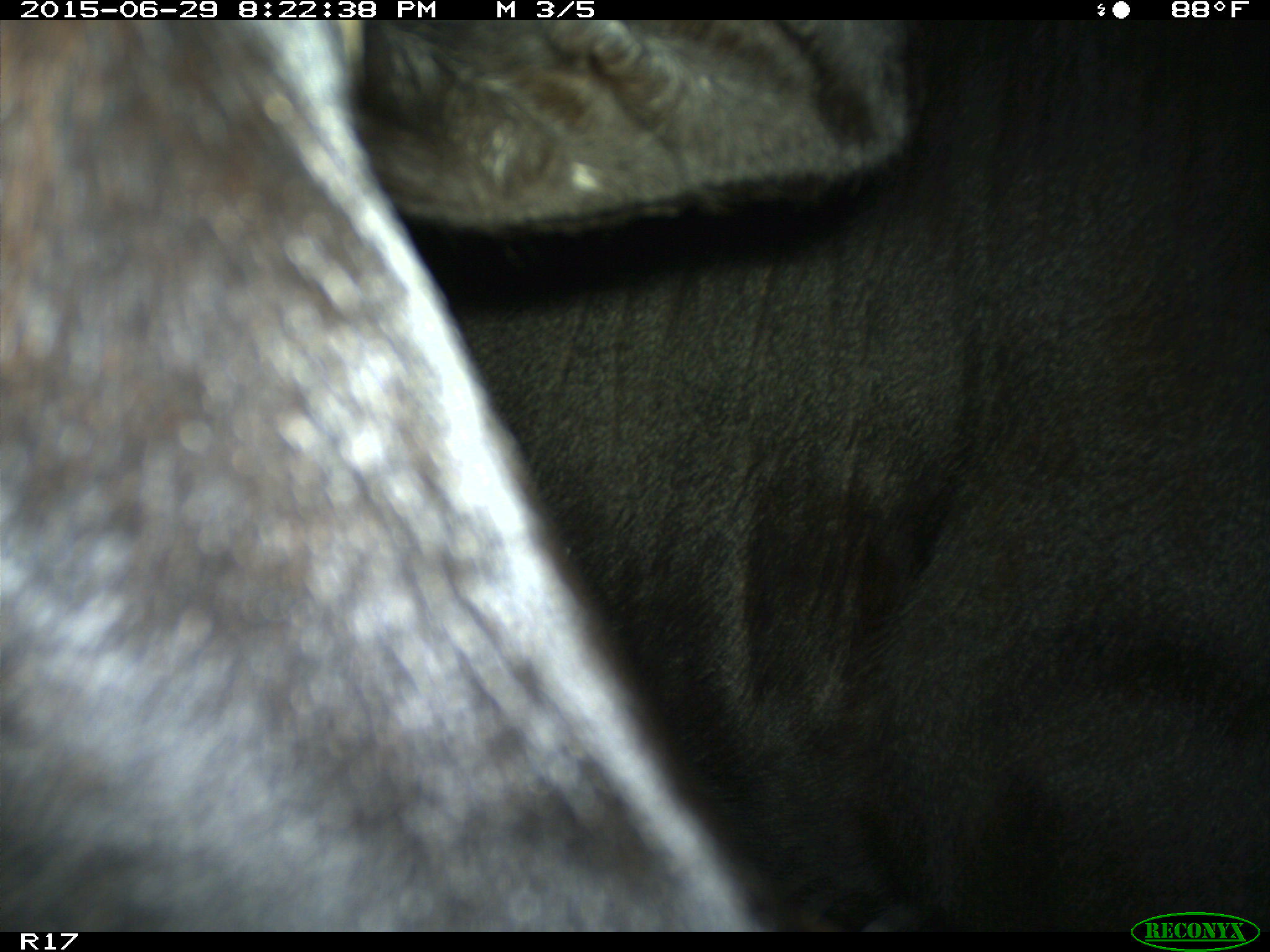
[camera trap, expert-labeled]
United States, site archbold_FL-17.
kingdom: Animalia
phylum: Chordata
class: Mammalia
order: Artiodactyla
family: Bovidae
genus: Bos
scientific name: Bos taurus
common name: domestic cow